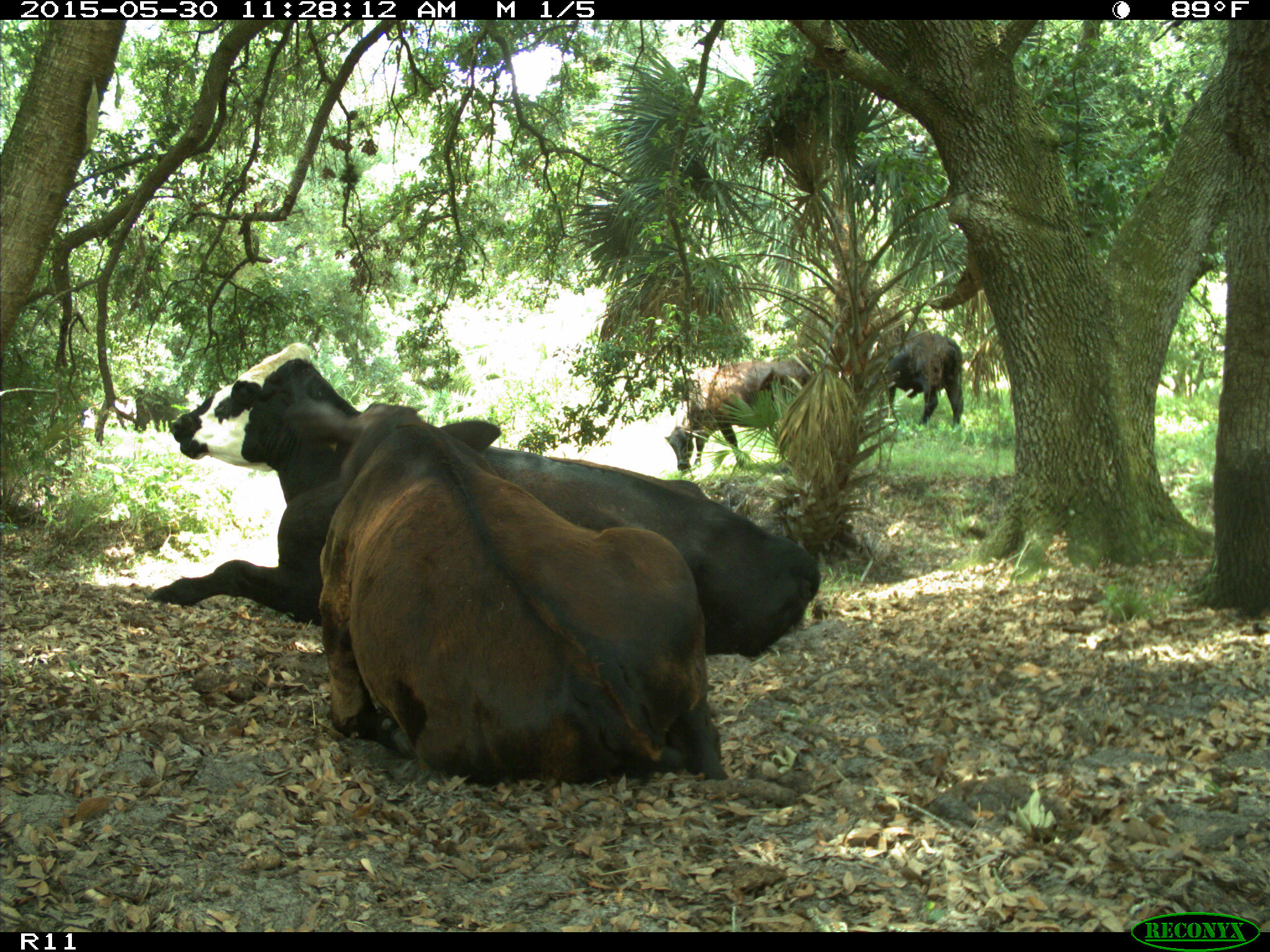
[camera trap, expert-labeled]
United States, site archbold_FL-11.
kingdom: Animalia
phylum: Chordata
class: Mammalia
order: Artiodactyla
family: Bovidae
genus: Bos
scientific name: Bos taurus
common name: domestic cow